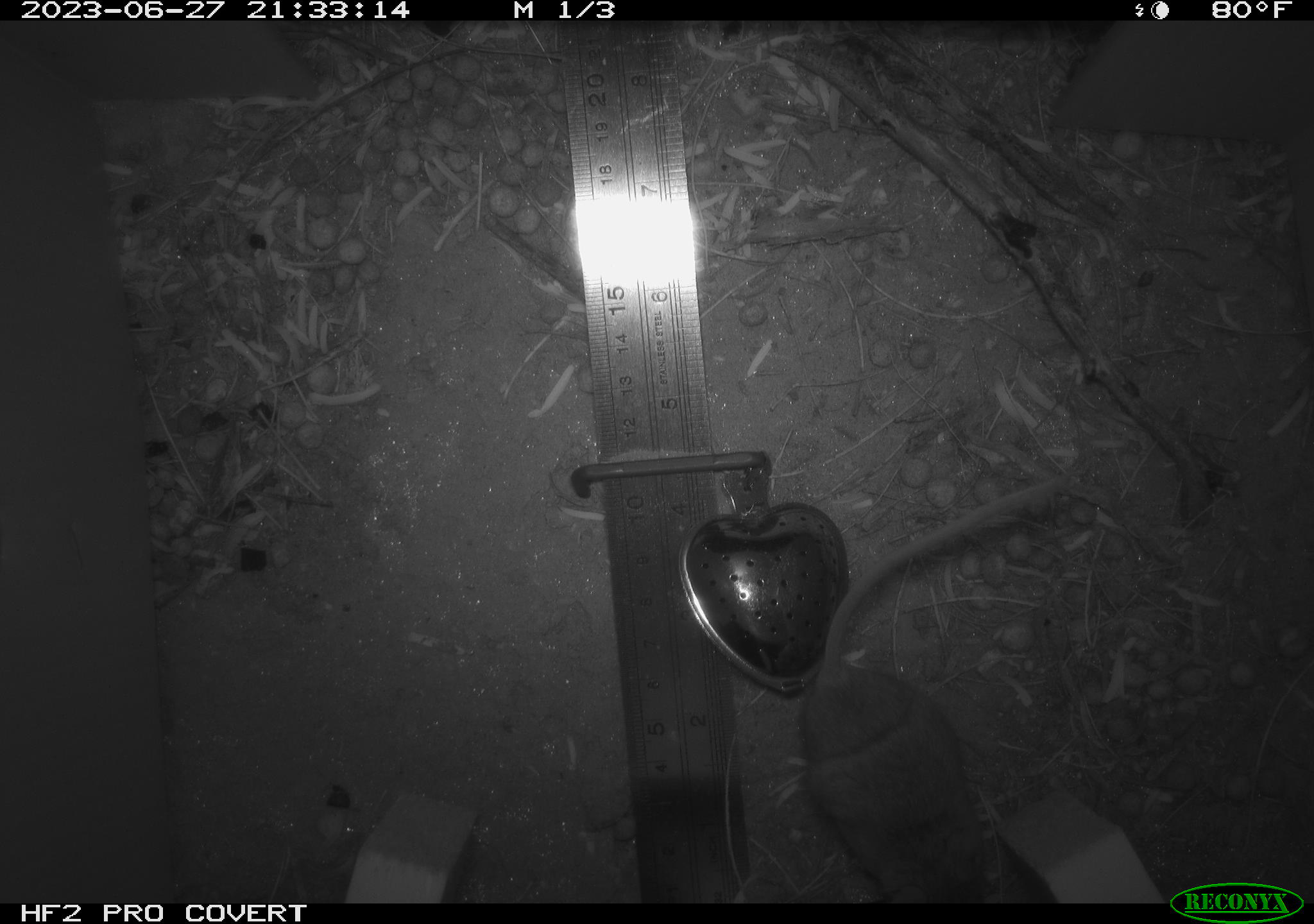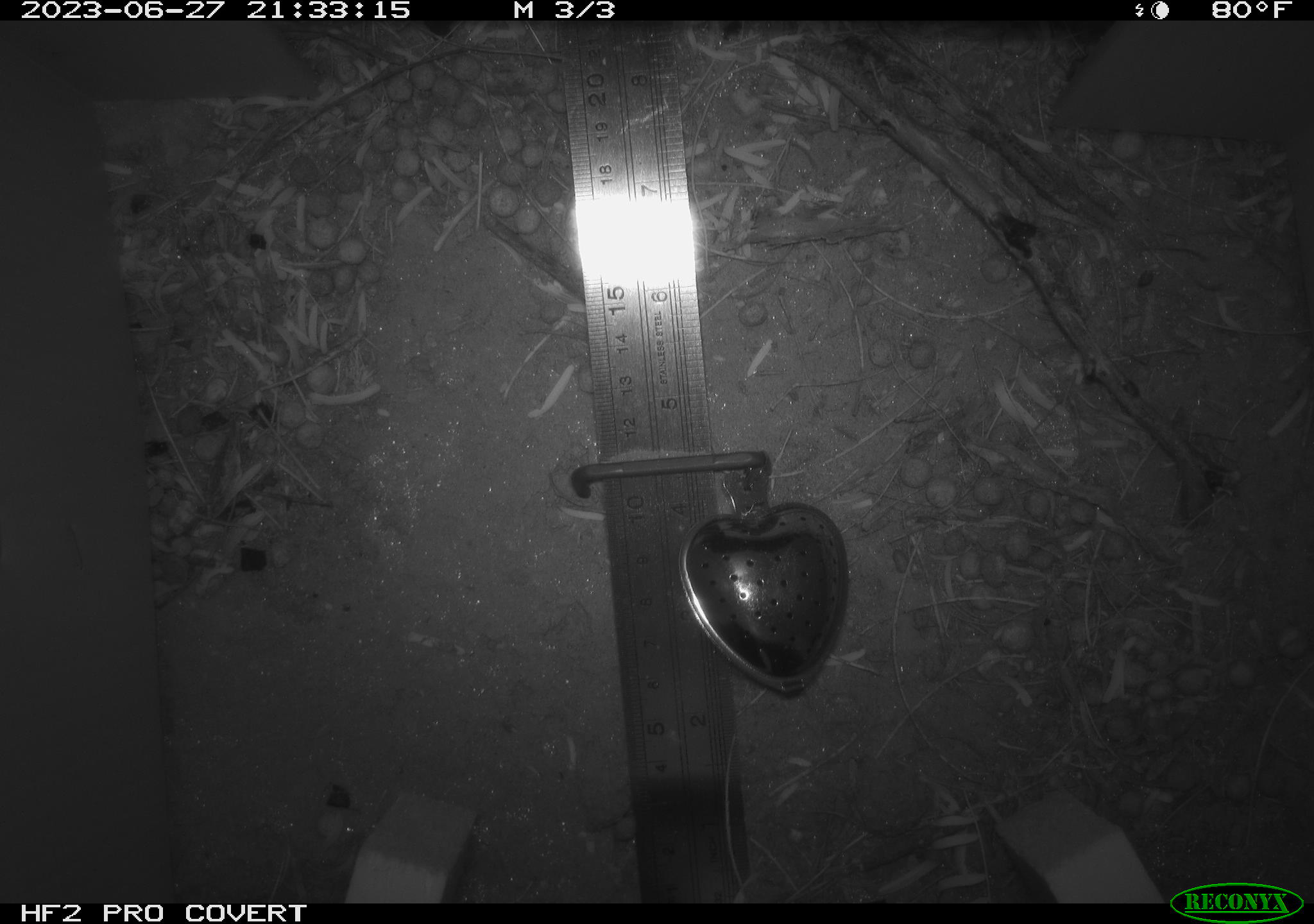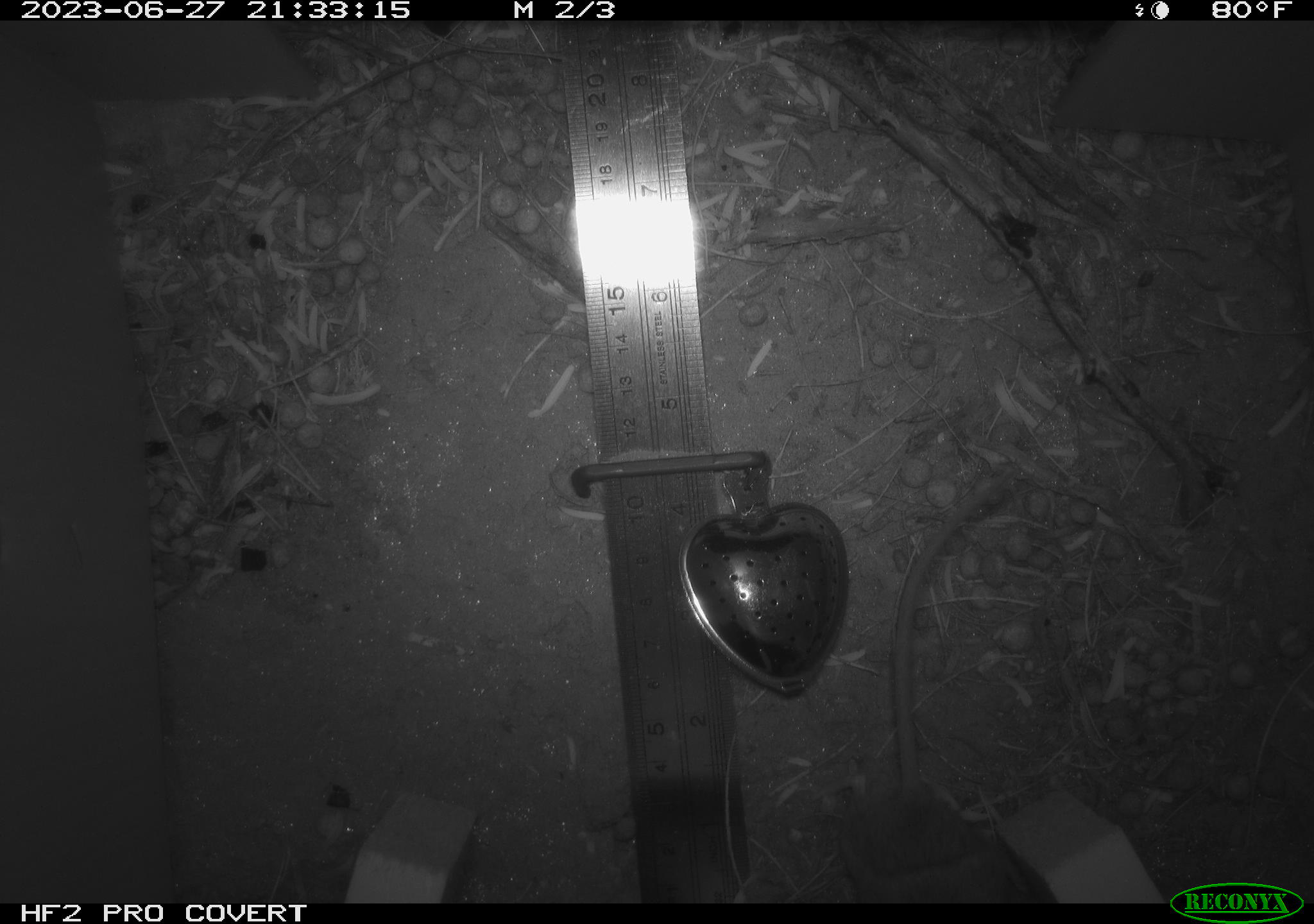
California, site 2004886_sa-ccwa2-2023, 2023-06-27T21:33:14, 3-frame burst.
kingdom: Animalia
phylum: Chordata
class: Mammalia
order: Rodentia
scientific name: Rodentia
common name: rodent